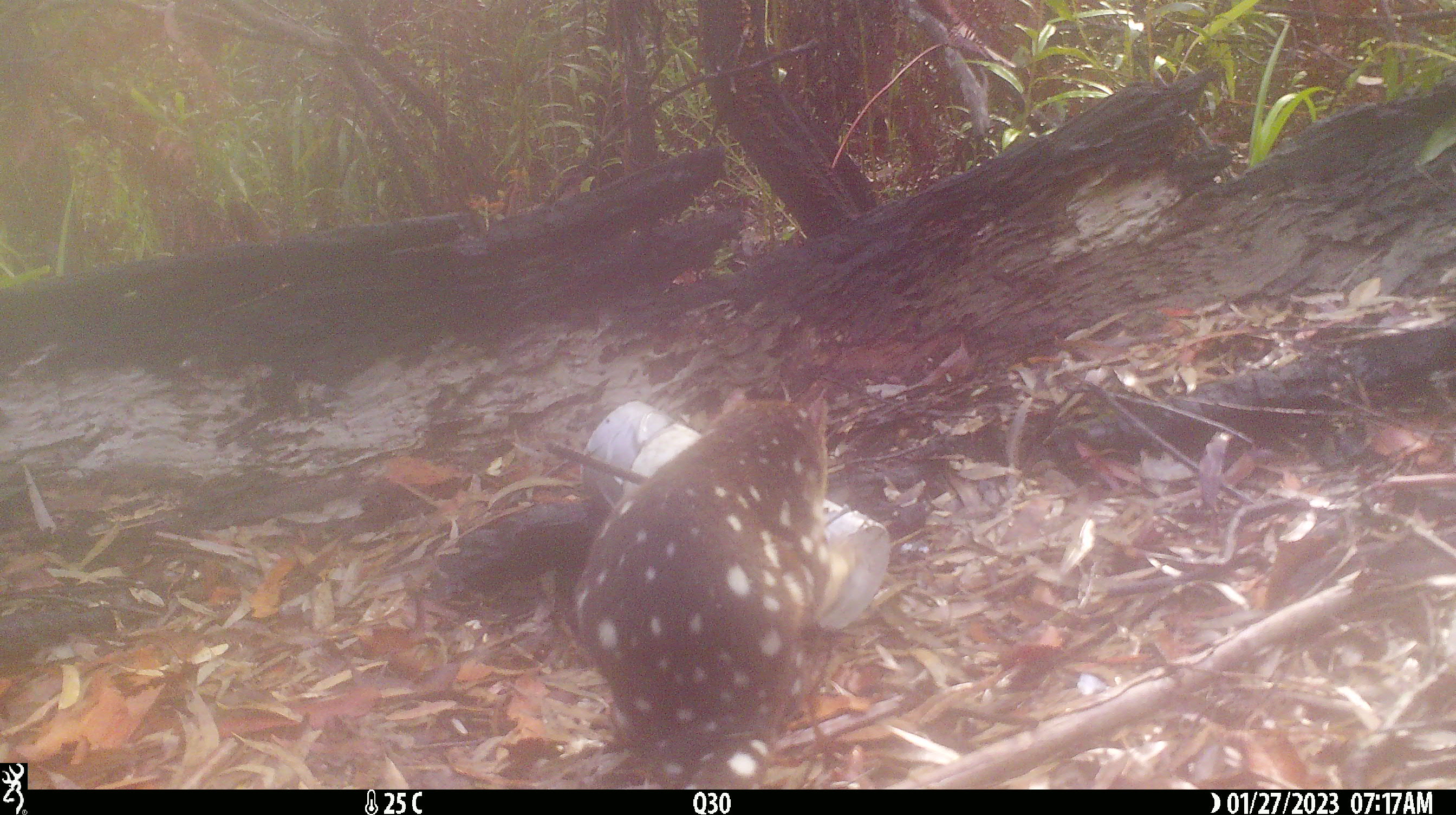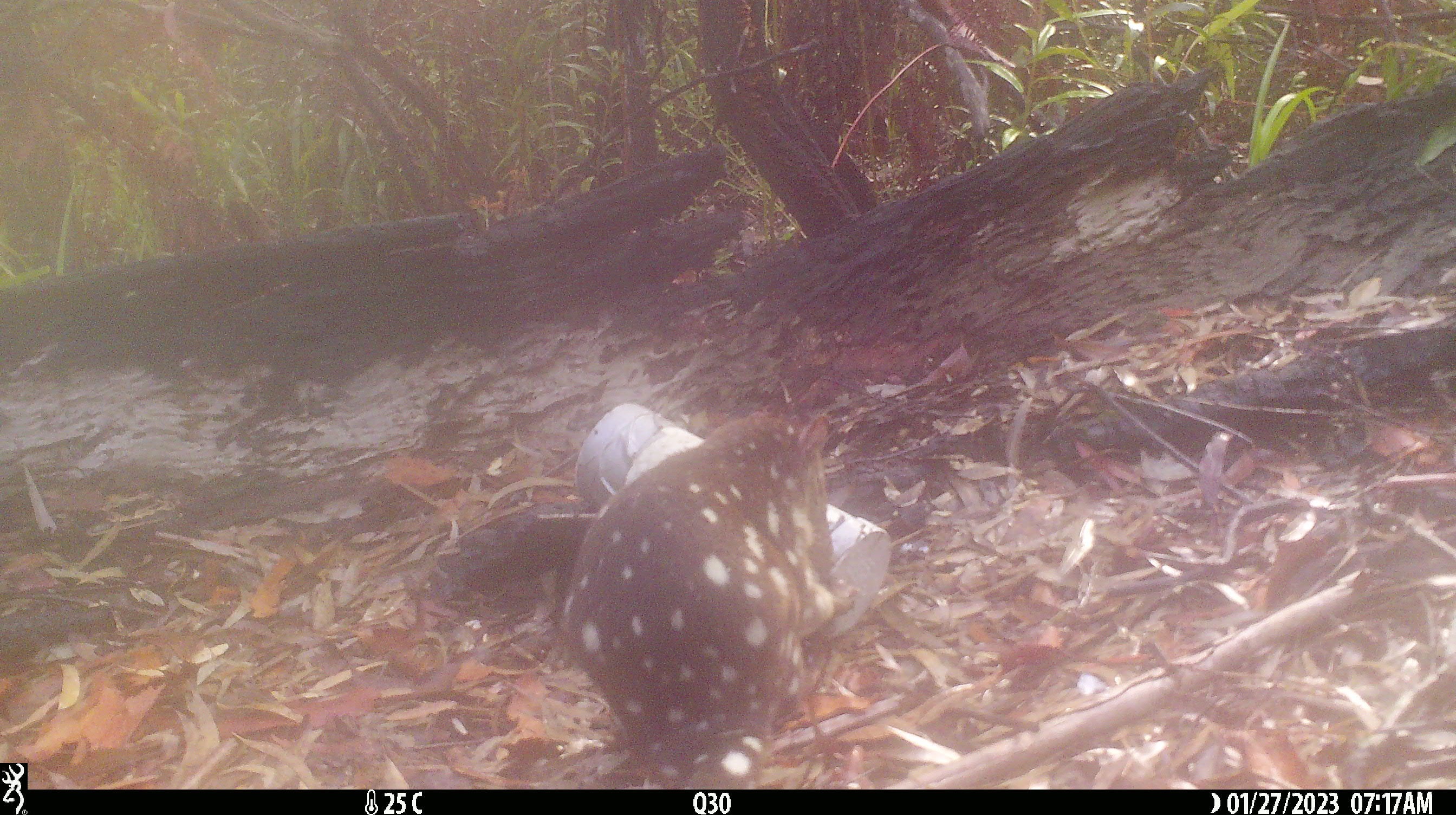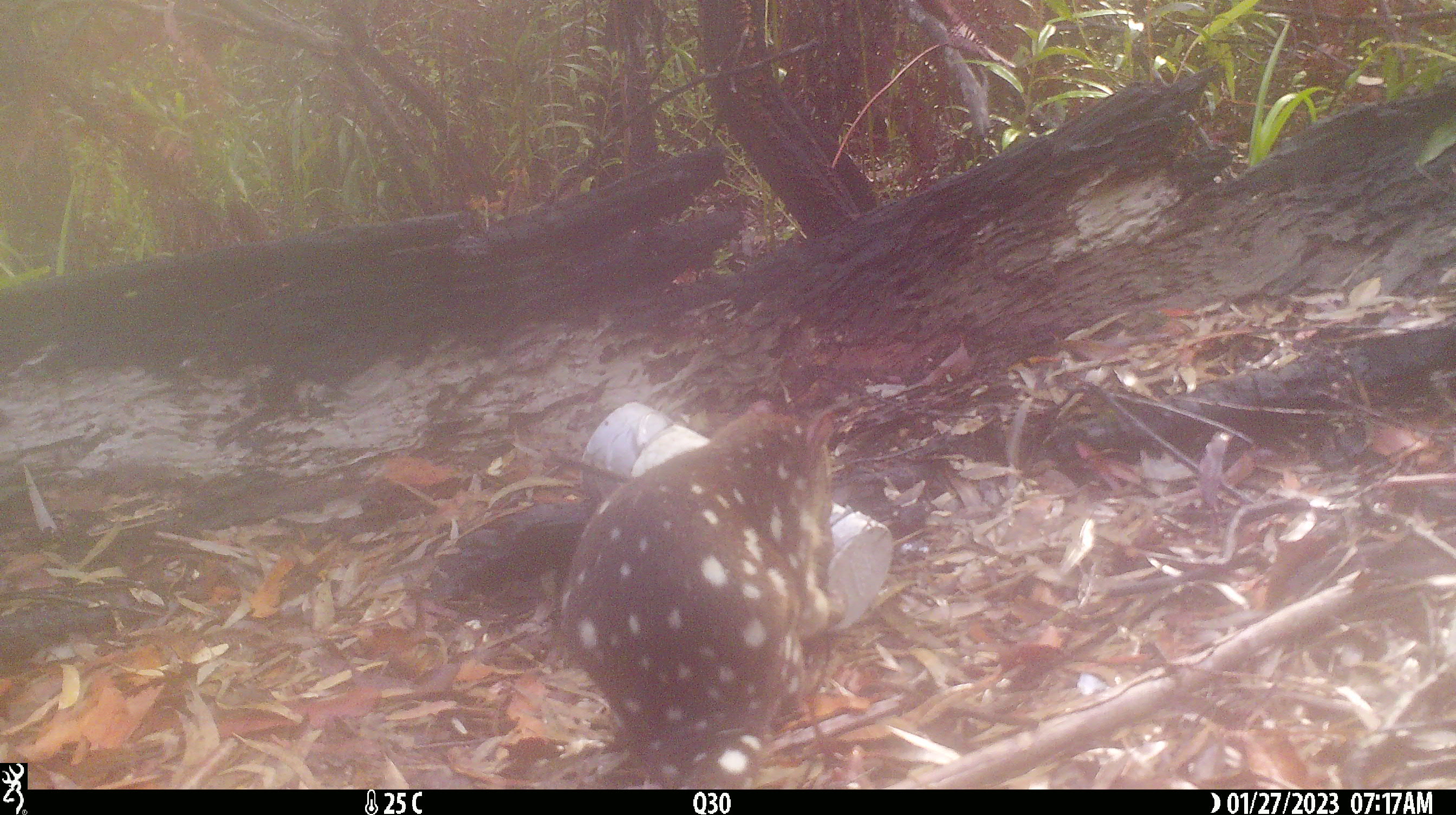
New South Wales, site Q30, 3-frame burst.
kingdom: Animalia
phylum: Chordata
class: Mammalia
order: Dasyuromorphia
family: Dasyuridae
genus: Dasyurus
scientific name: Dasyurus maculatus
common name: spotted-tailed quoll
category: quoll